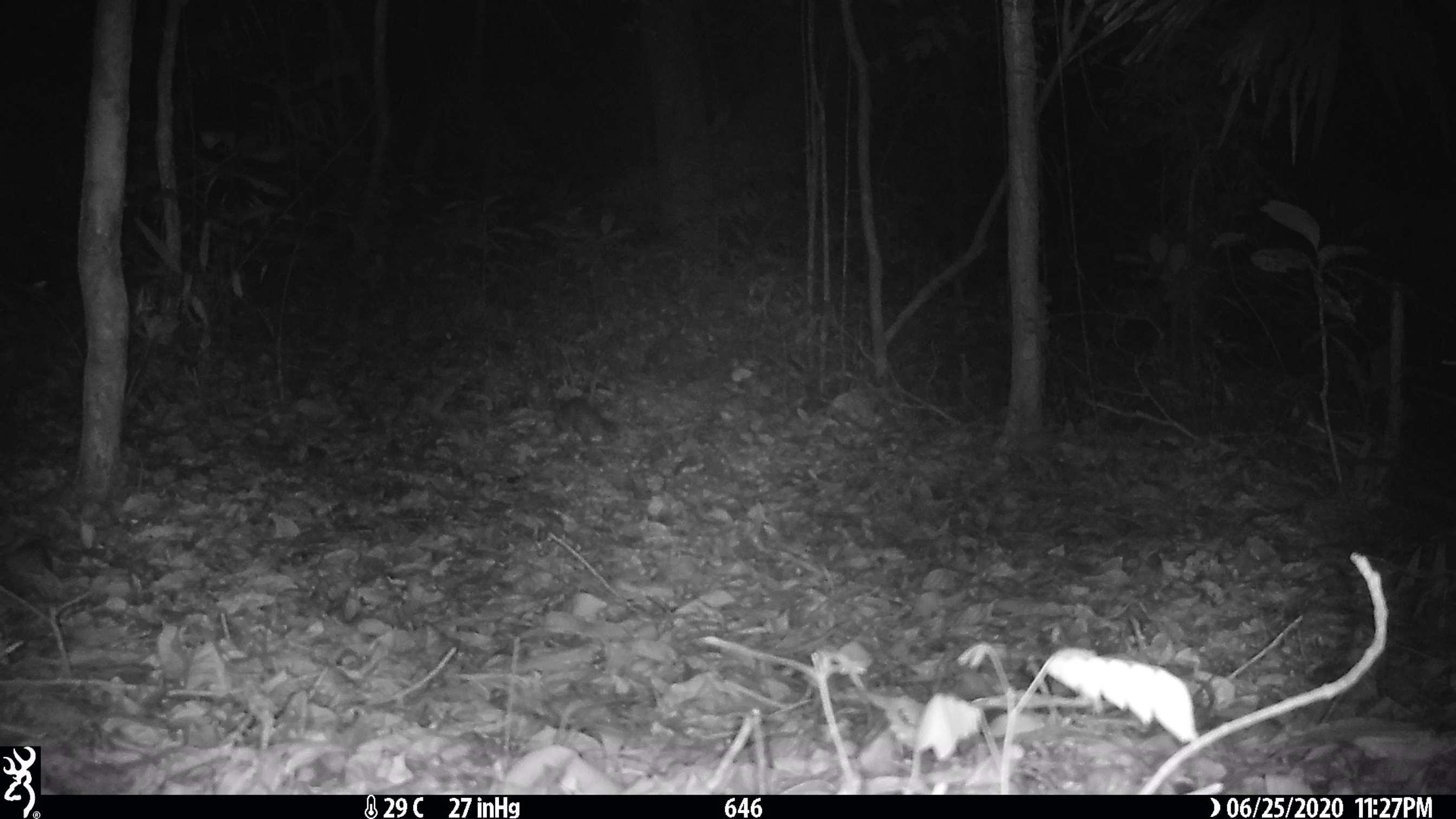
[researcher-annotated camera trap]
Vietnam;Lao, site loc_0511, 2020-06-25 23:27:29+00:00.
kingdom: Animalia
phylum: Chordata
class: Mammalia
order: Carnivora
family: Mustelidae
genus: Melogale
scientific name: Melogale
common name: ferret badger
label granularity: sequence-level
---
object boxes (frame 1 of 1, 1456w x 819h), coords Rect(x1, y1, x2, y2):
ferret badger: Rect(547, 382, 619, 446)